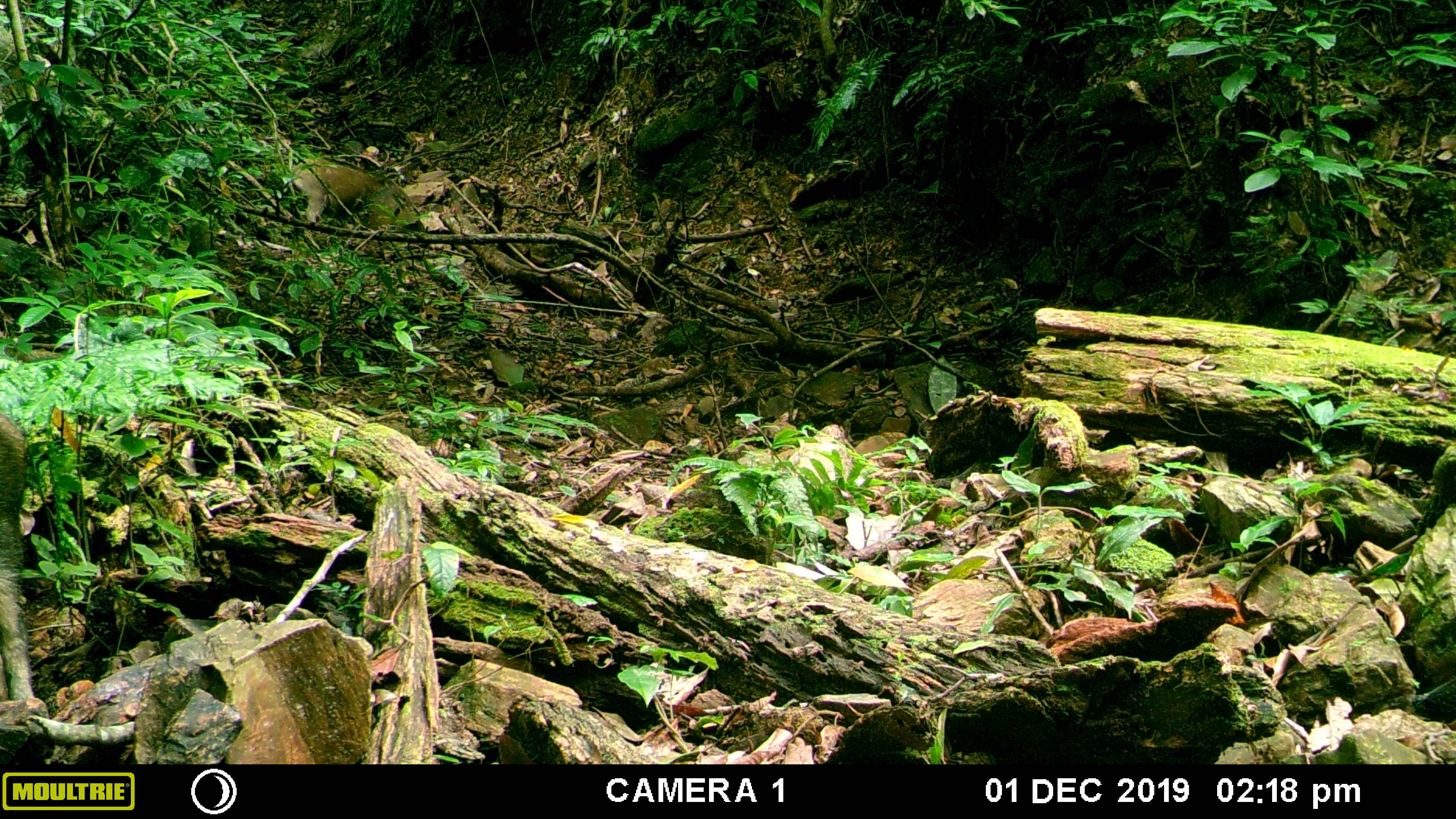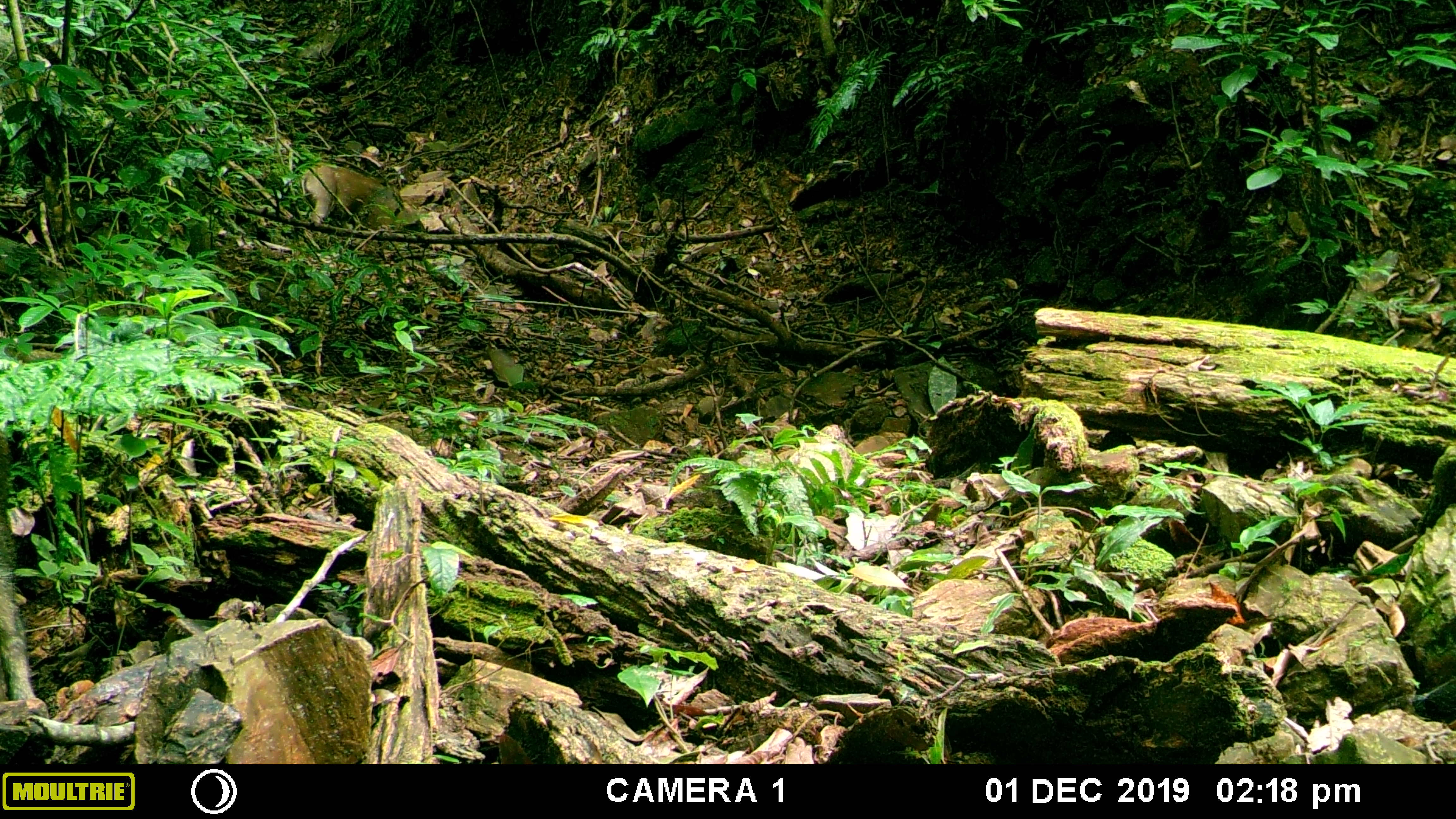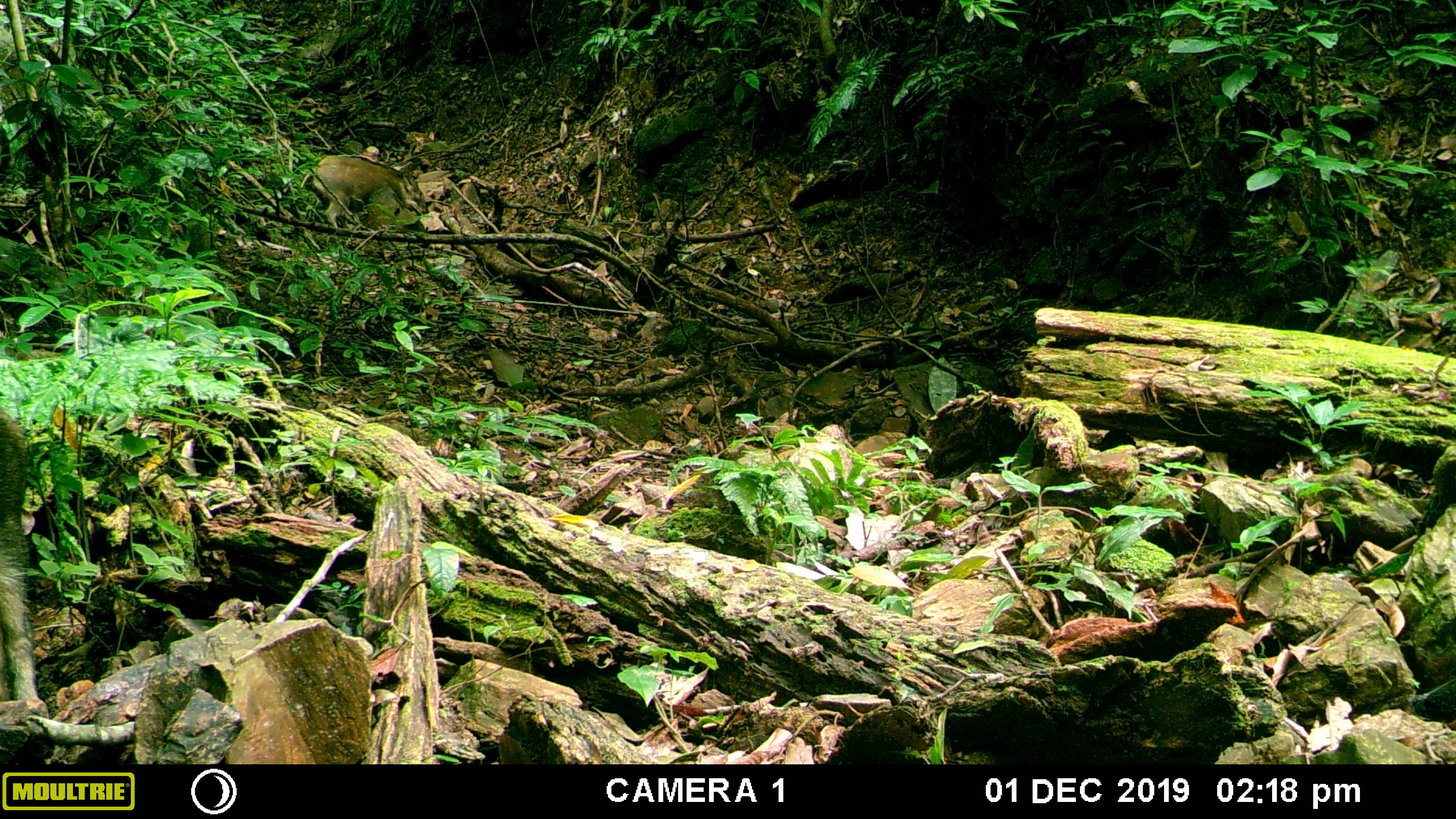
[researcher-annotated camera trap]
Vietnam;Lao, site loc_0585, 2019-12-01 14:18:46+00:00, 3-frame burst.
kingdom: Animalia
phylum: Chordata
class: Mammalia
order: Artiodactyla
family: Suidae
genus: Sus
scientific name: Sus scrofa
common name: eurasian wild pig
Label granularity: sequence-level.